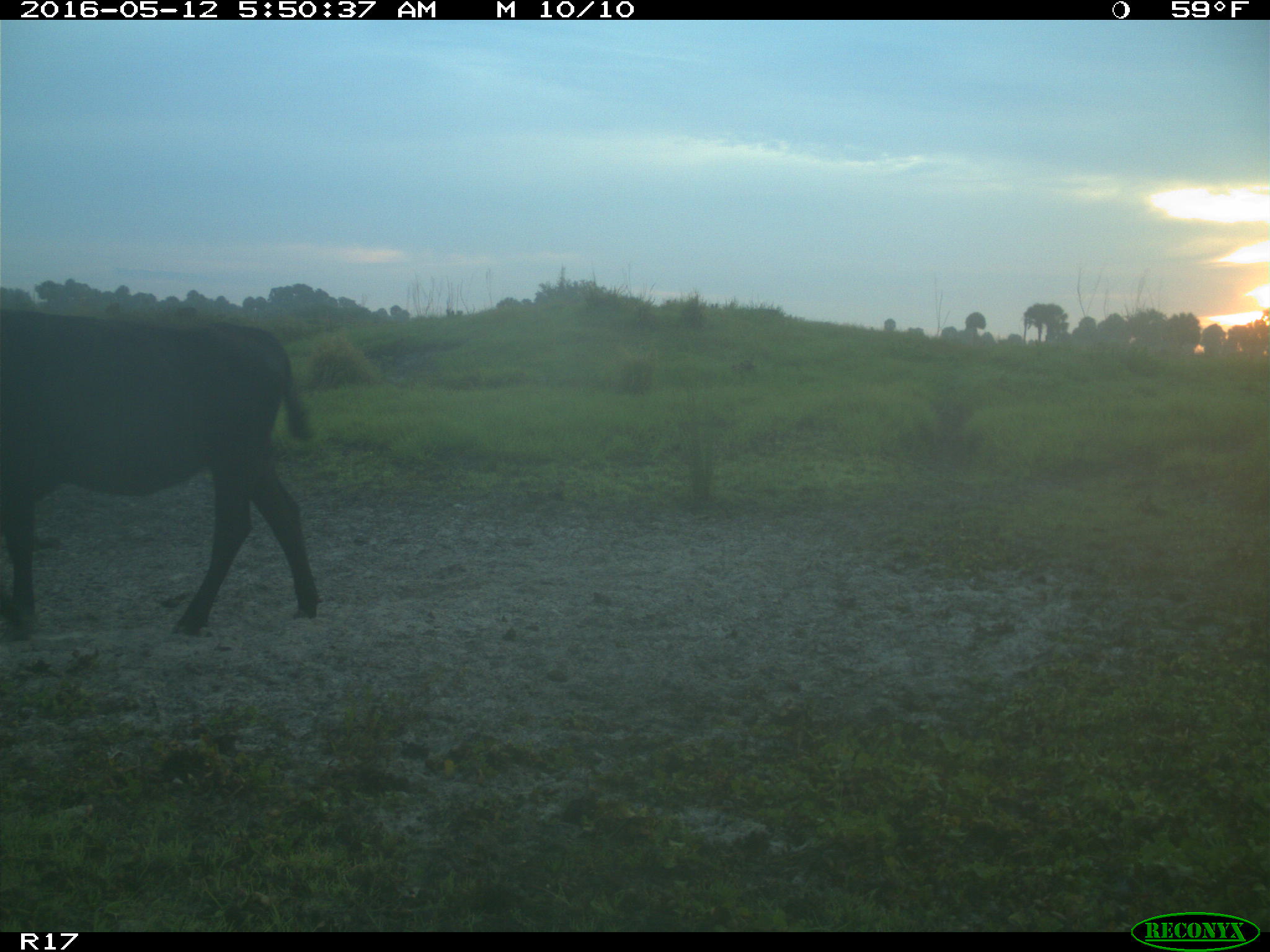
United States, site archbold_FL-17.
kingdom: Animalia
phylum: Chordata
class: Mammalia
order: Artiodactyla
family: Bovidae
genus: Bos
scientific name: Bos taurus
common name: domestic cow